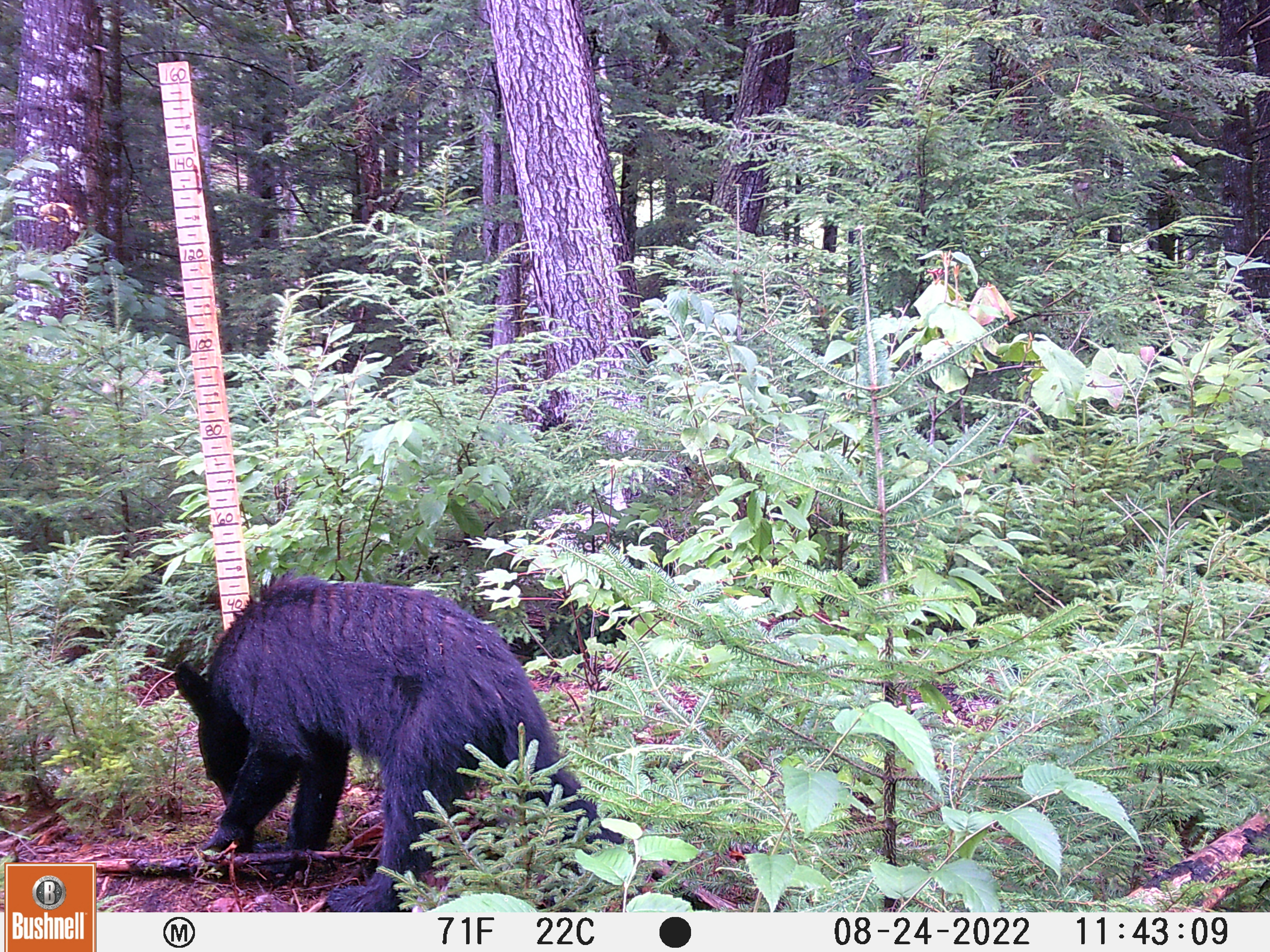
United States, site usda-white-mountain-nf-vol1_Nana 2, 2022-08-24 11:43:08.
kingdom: Animalia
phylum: Chordata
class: Mammalia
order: Carnivora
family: Ursidae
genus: Ursus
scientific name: Ursus americanus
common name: black bear